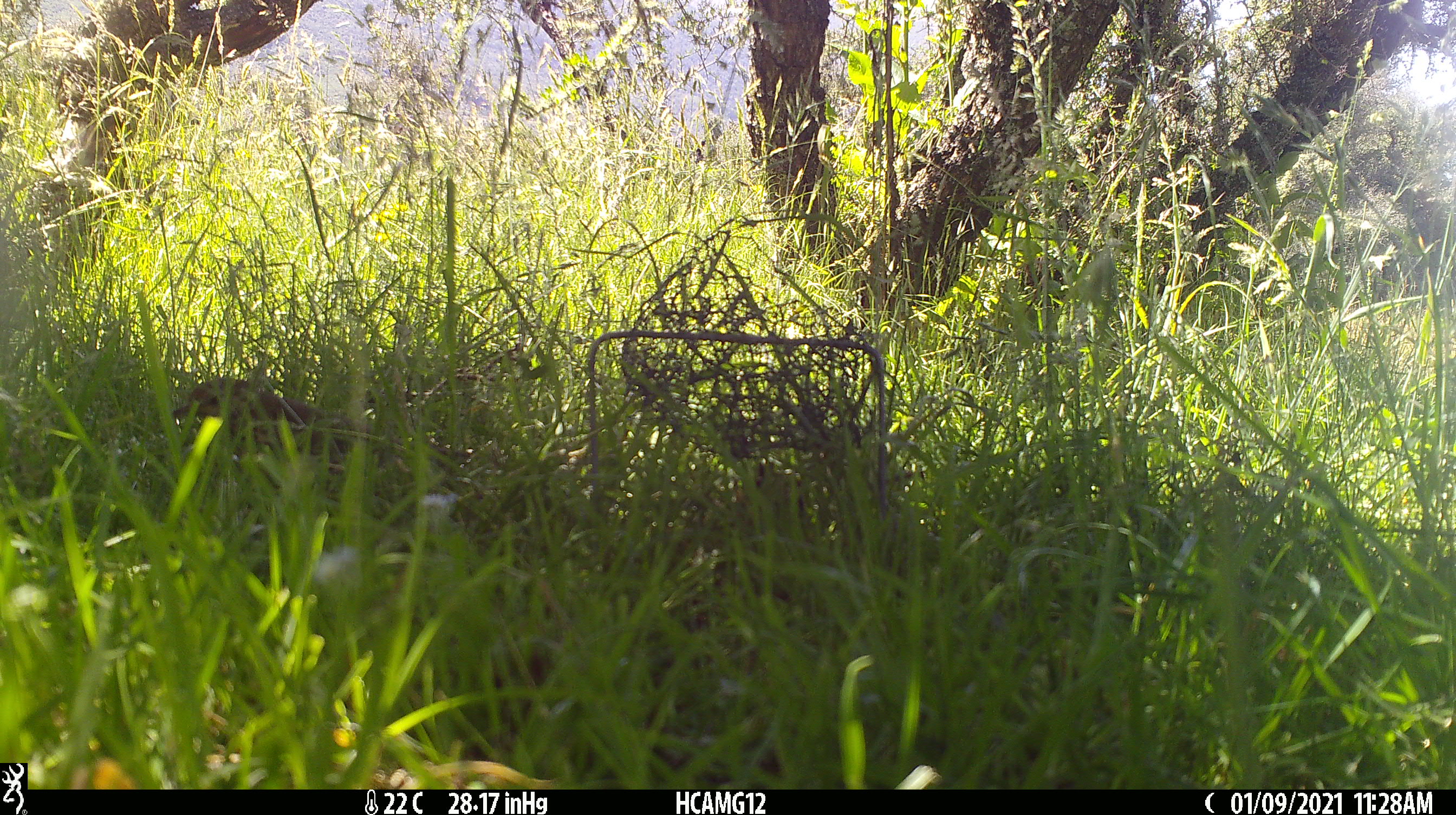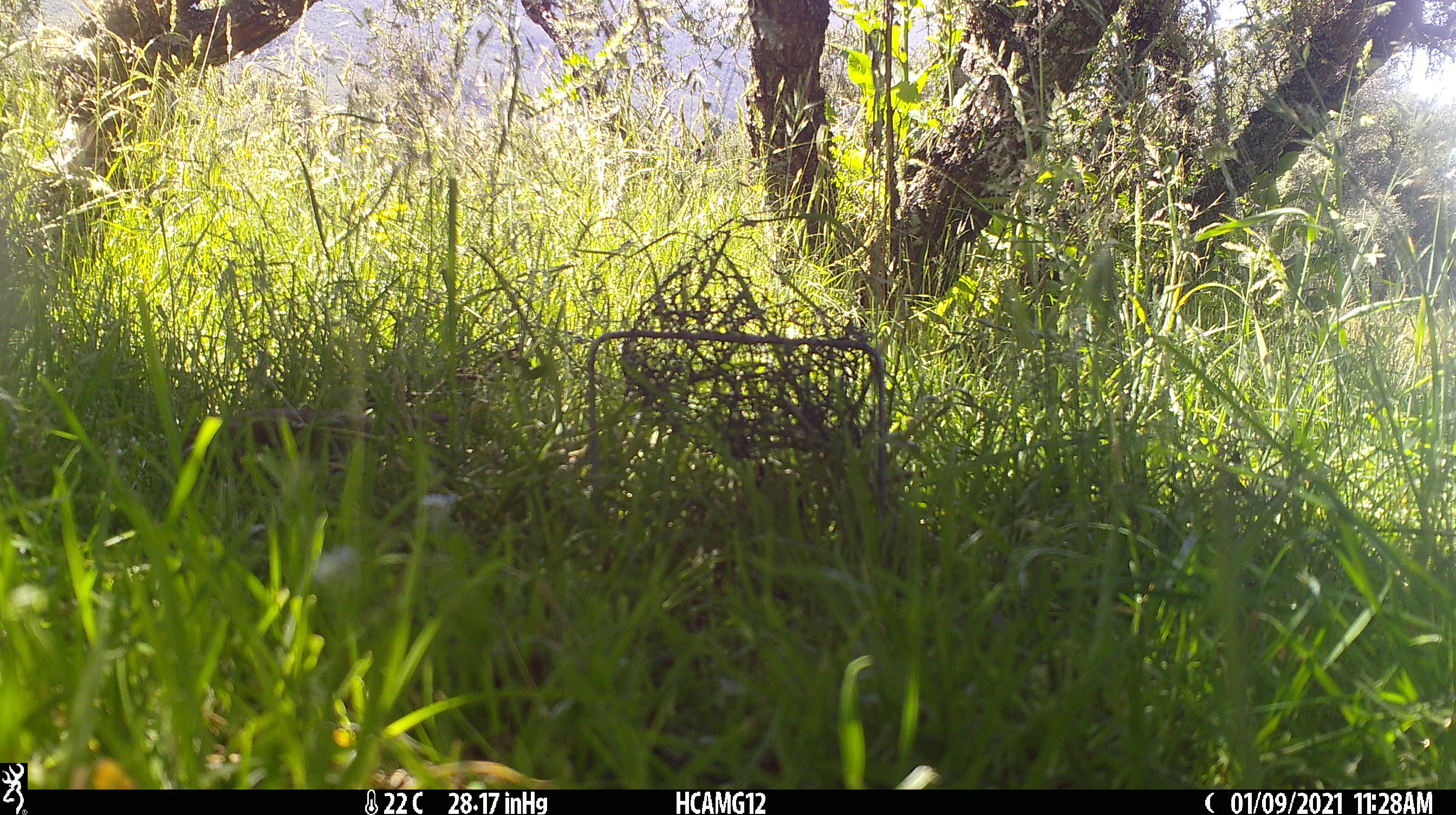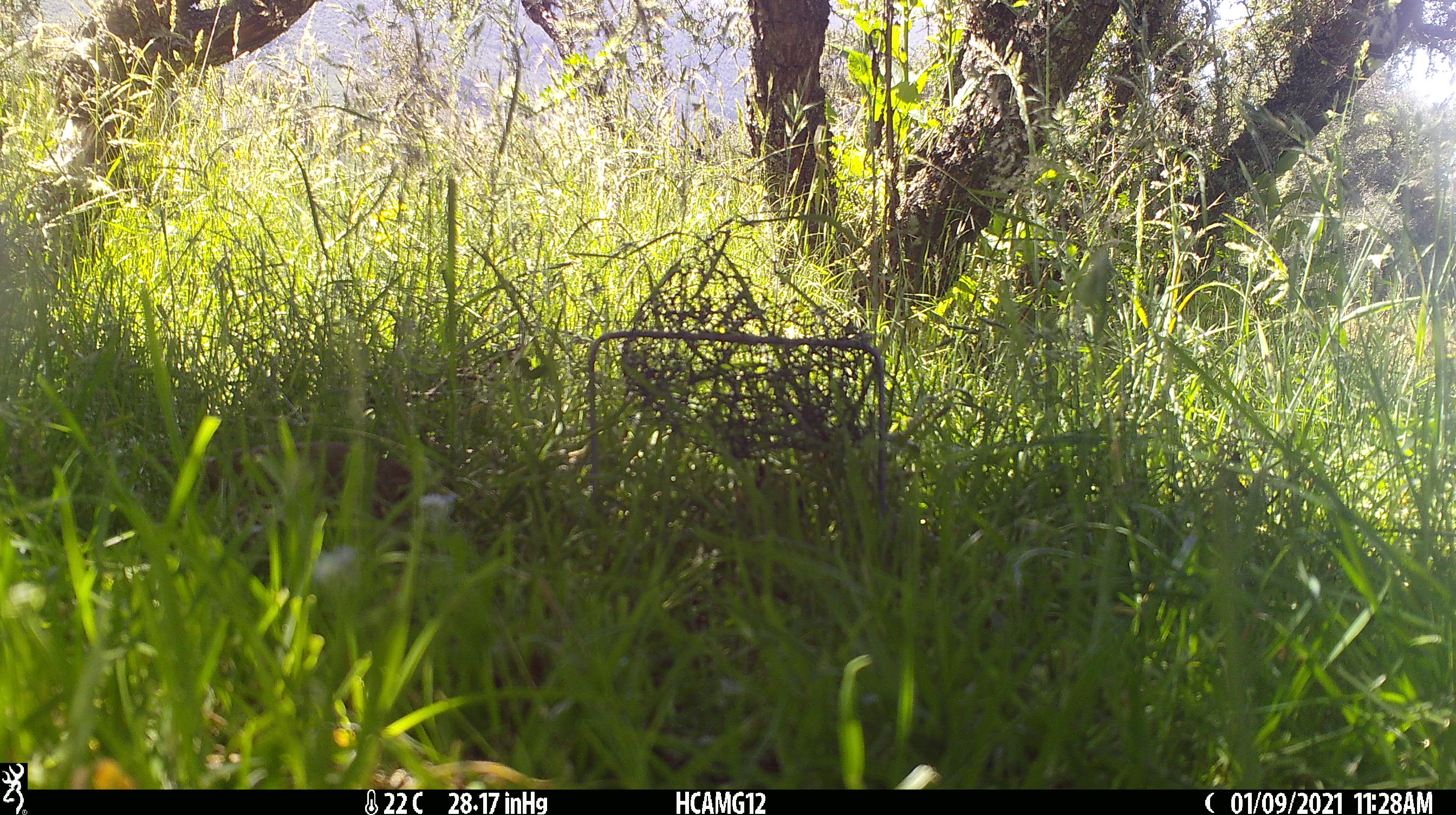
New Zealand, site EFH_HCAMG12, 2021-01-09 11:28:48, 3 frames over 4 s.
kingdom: Animalia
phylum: Chordata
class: Aves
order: Passeriformes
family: Turdidae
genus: Turdus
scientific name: Turdus philomelos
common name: song thrush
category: thrush